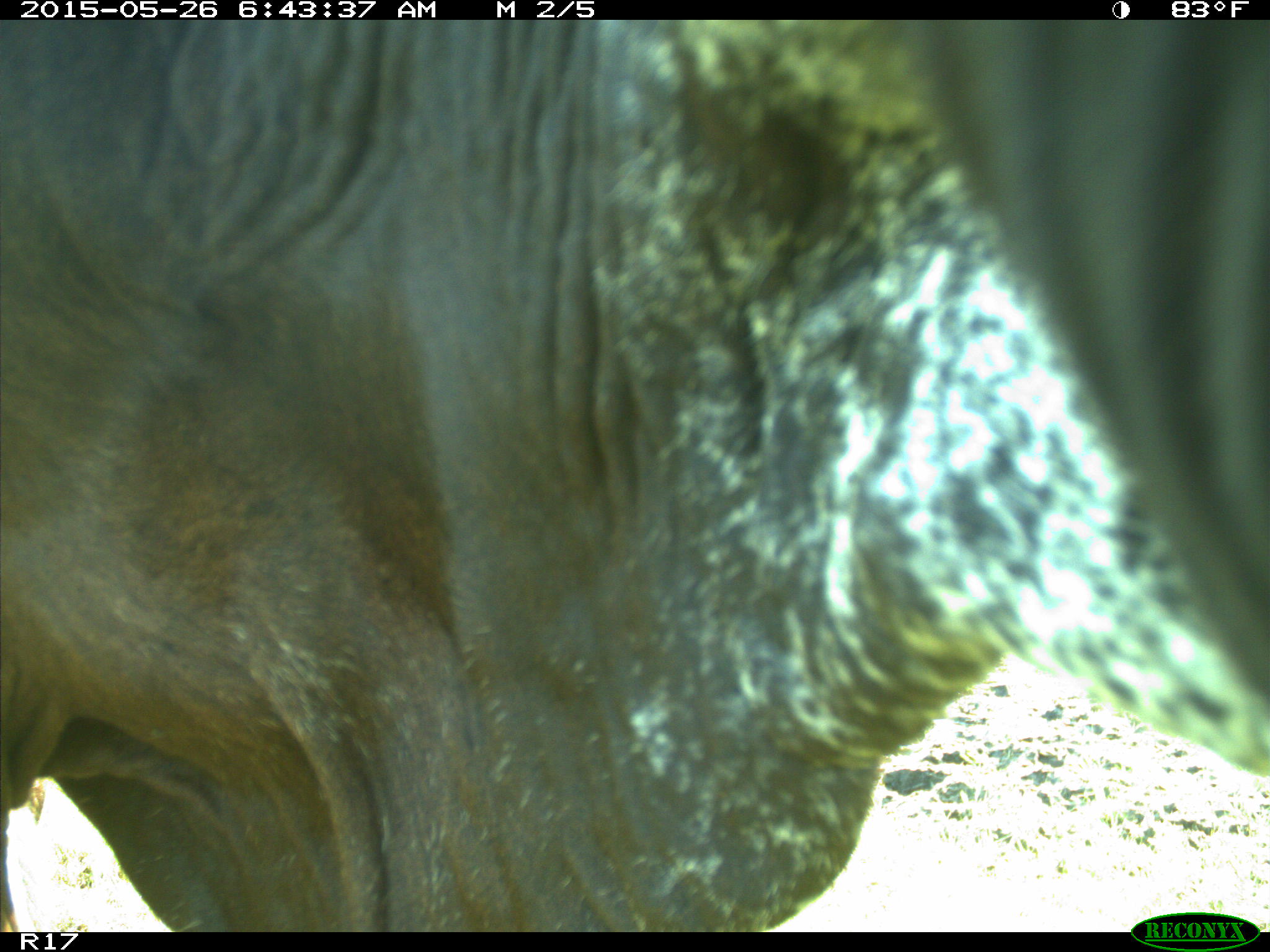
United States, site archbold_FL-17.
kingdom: Animalia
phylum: Chordata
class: Mammalia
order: Artiodactyla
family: Bovidae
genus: Bos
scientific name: Bos taurus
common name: domestic cow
Bos taurus (domestic cow).